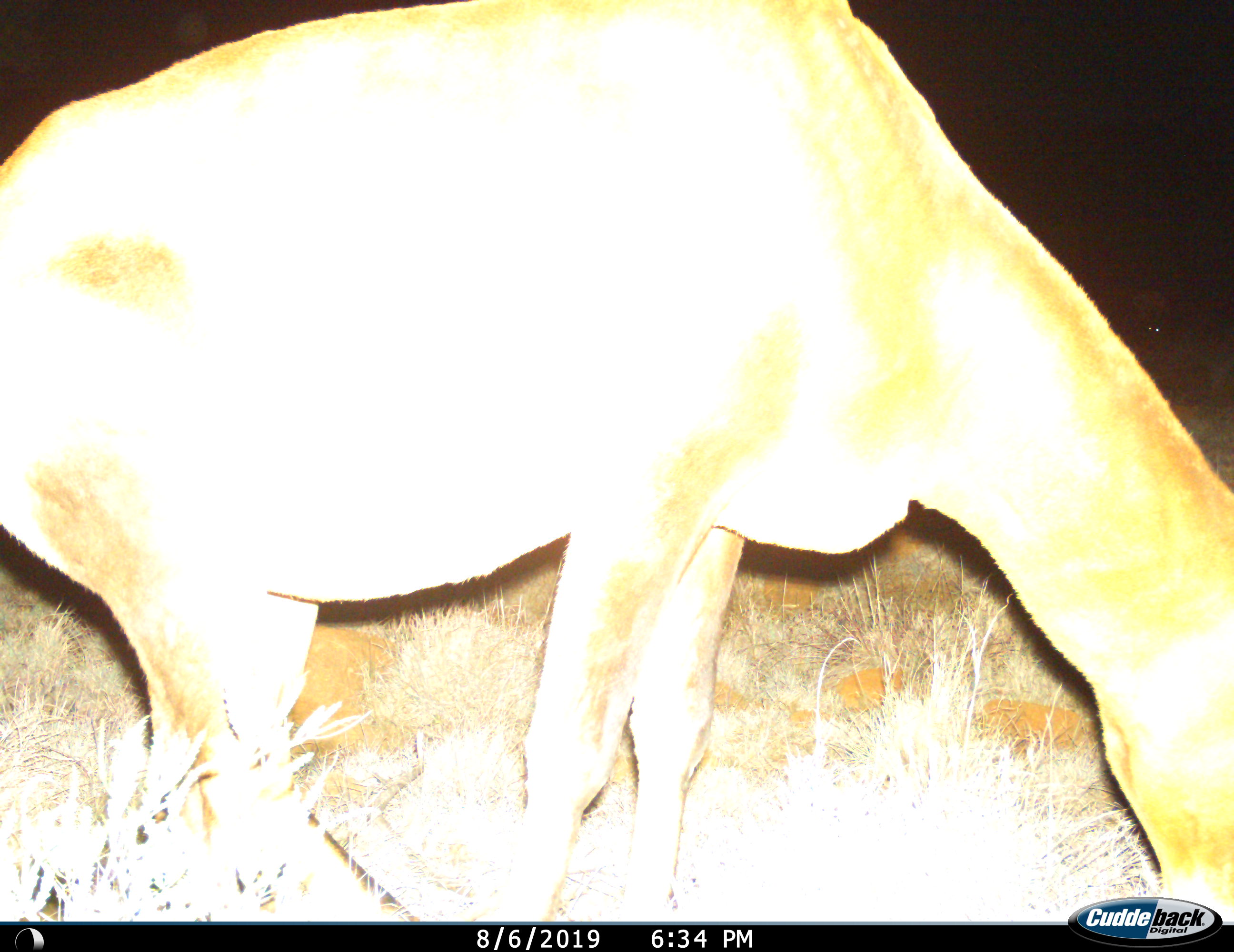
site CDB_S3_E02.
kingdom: Animalia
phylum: Chordata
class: Mammalia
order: Artiodactyla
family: Bovidae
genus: Alcelaphus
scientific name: Alcelaphus buselaphus caama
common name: red hartebeest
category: hartebeestred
Hartebeestred (red hartebeest) (Alcelaphus buselaphus caama), count 1. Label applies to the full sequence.